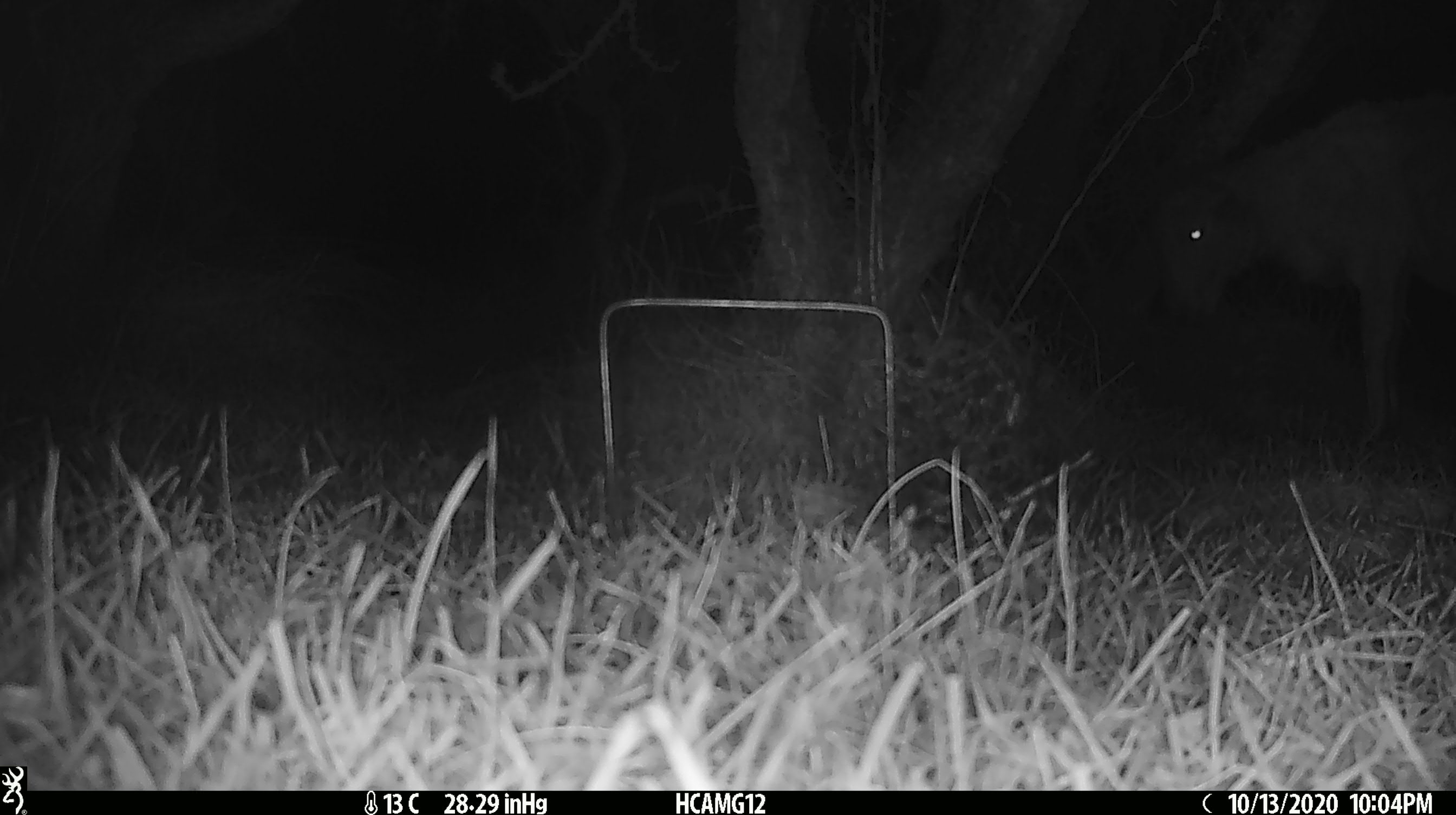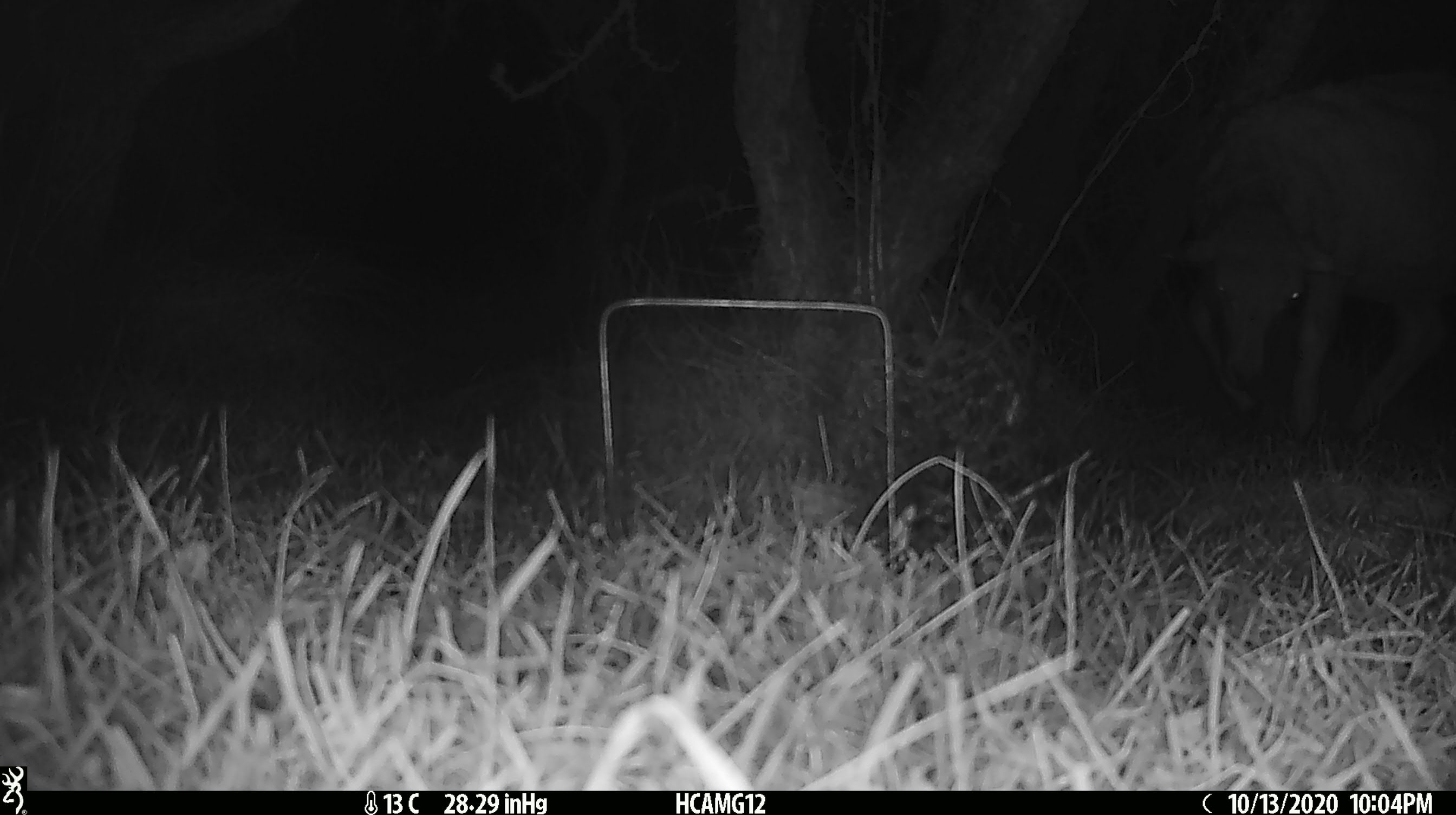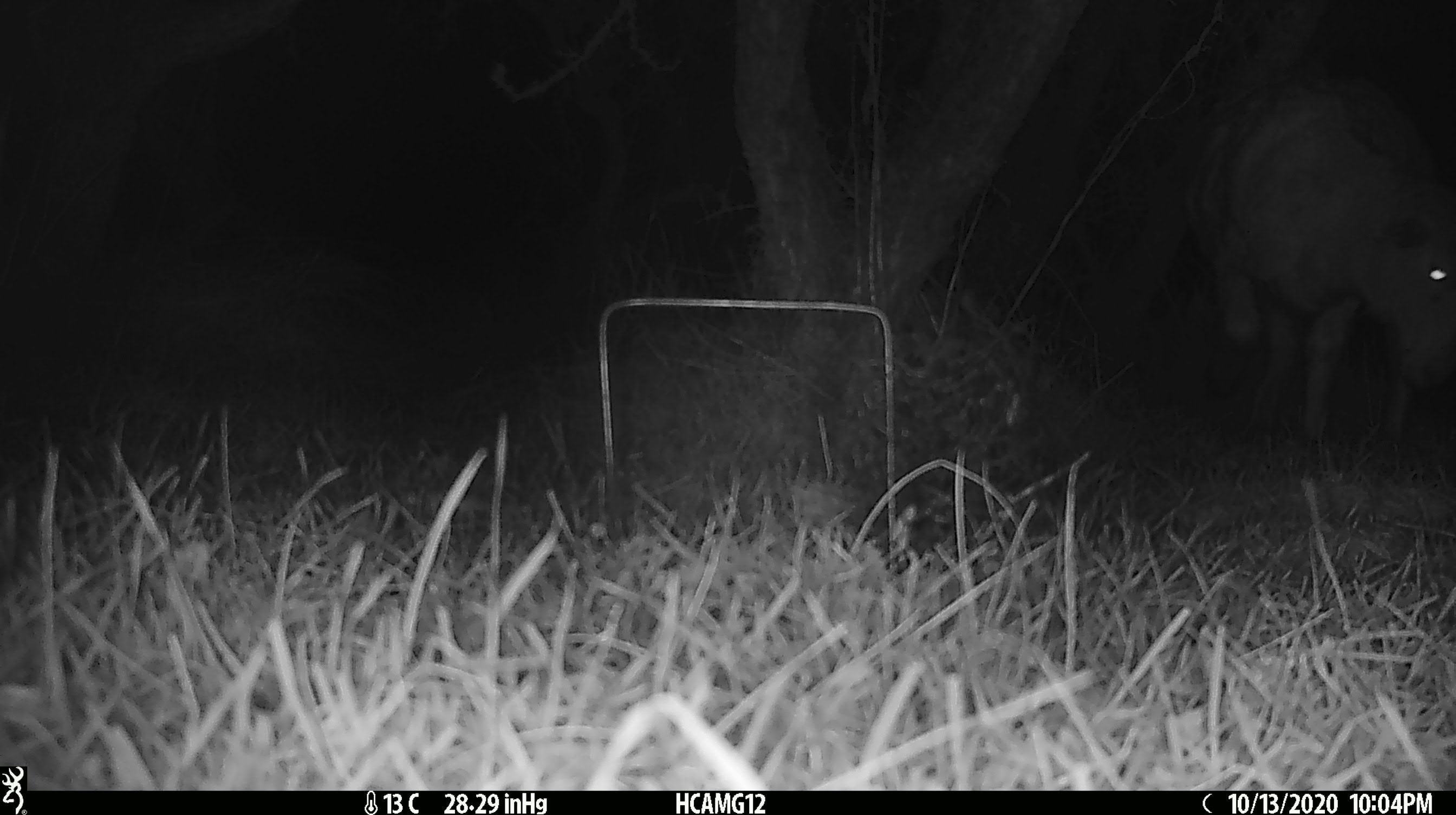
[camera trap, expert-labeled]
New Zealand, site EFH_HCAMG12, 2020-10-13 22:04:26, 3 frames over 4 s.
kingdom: Animalia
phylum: Chordata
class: Mammalia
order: Artiodactyla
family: Bovidae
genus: Ovis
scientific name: Ovis aries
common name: domestic sheep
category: sheep